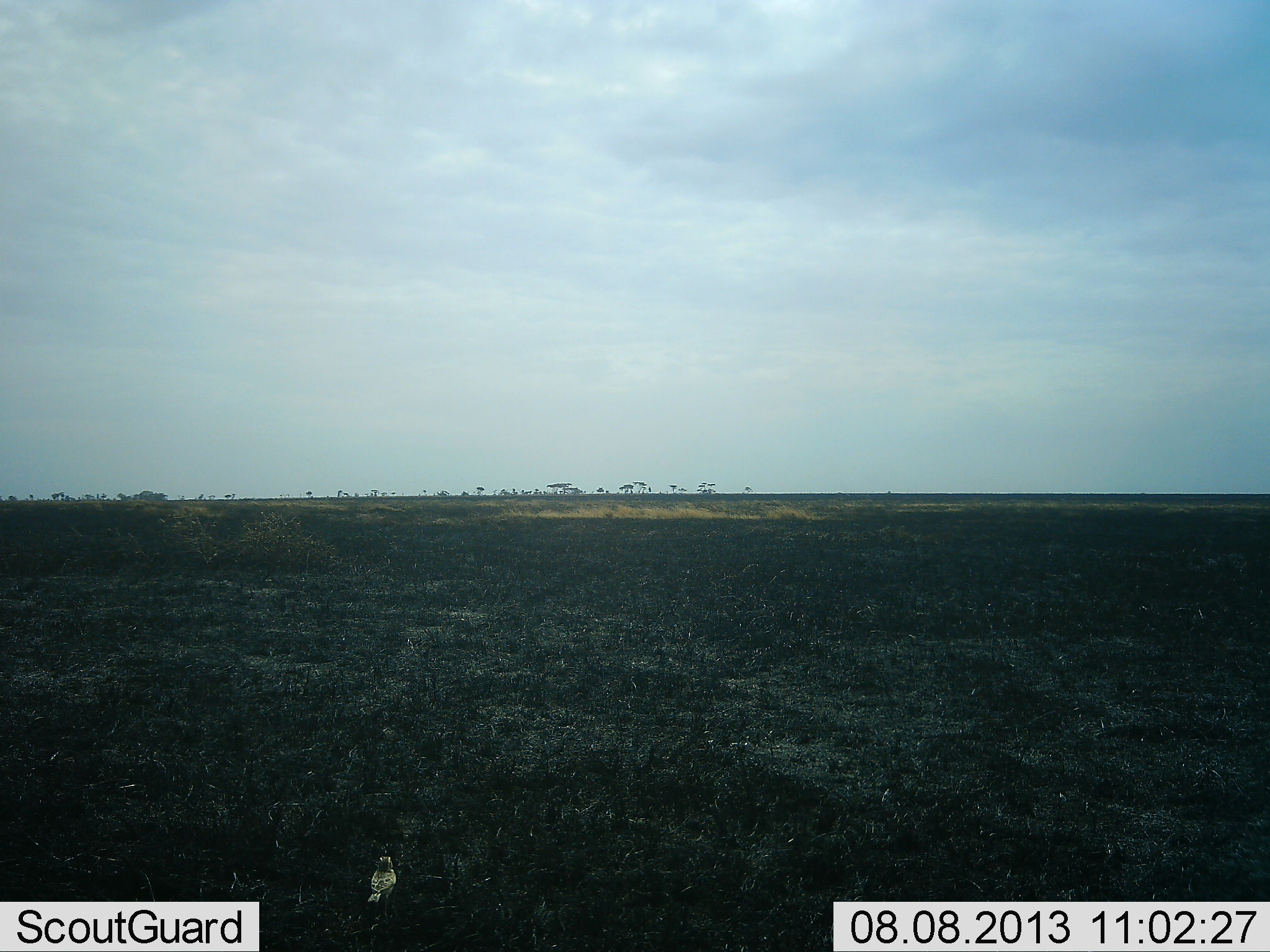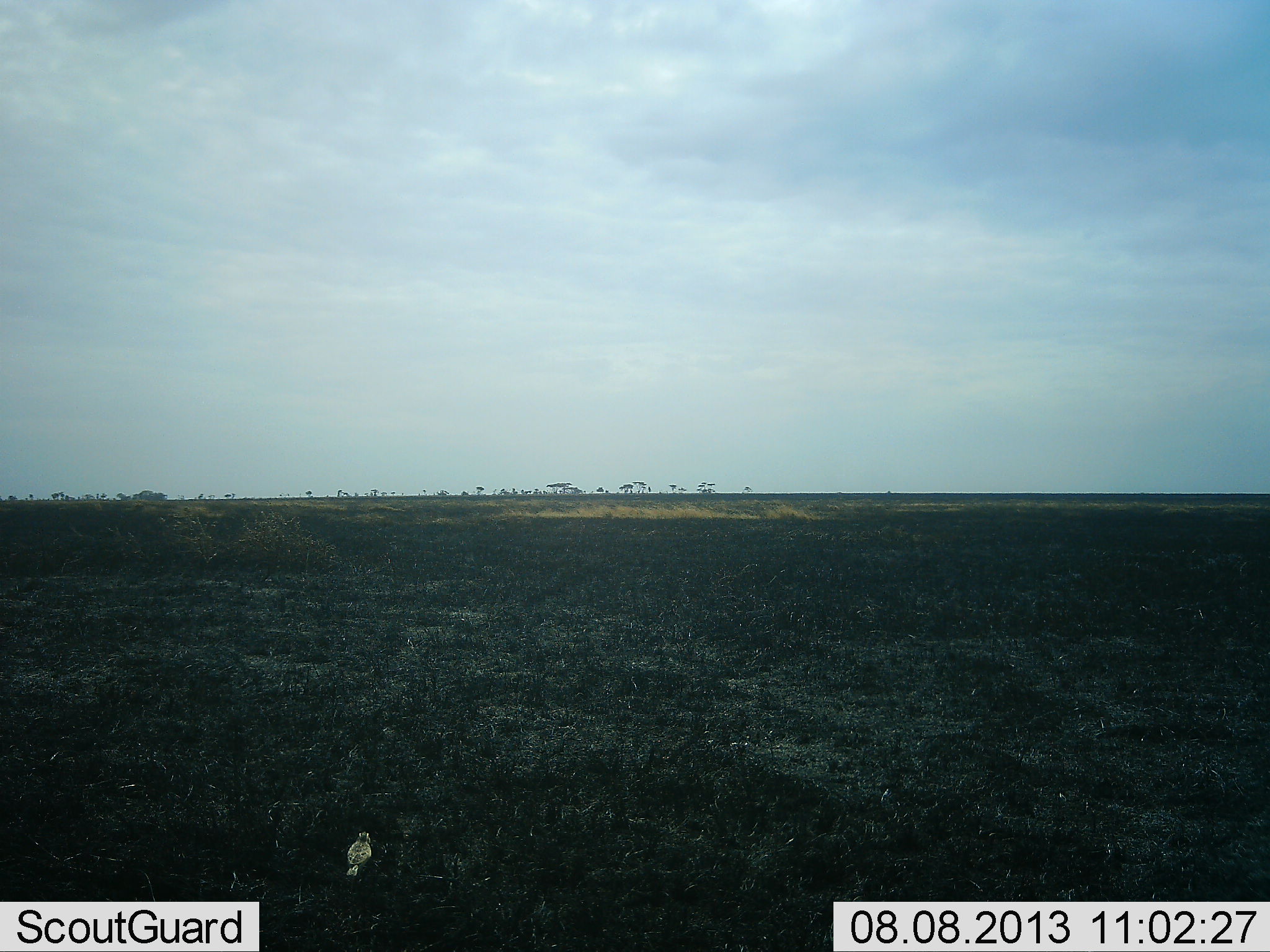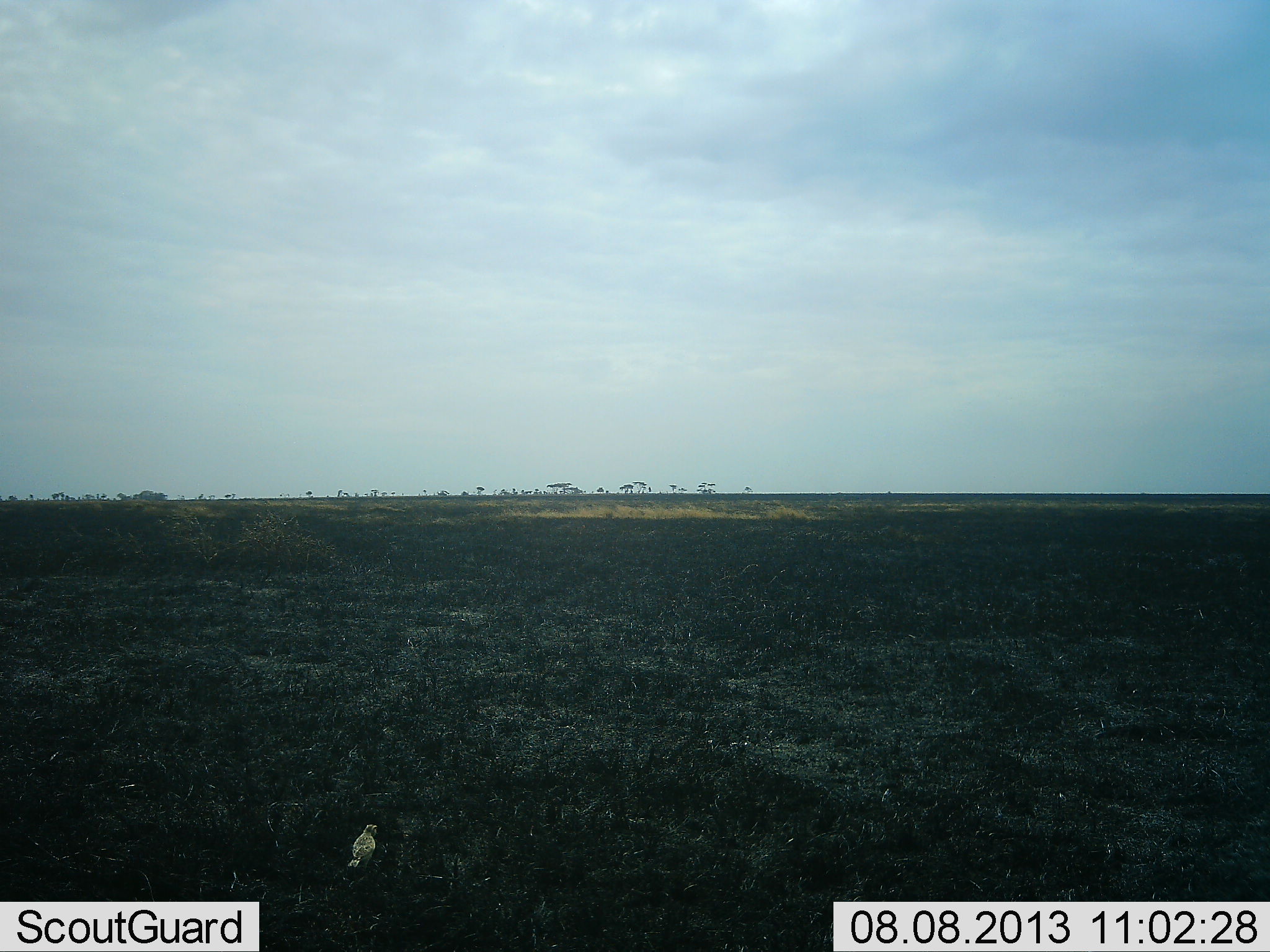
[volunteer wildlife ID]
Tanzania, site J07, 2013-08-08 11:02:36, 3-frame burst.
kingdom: Animalia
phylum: Chordata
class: Aves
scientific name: Aves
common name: bird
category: otherbird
Otherbird (bird) (Aves), count 1. Behavior (volunteer vote fractions): standing 29%, resting 0%, moving 71%, interacting 0%. Young present (vote fraction): 0%. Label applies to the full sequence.